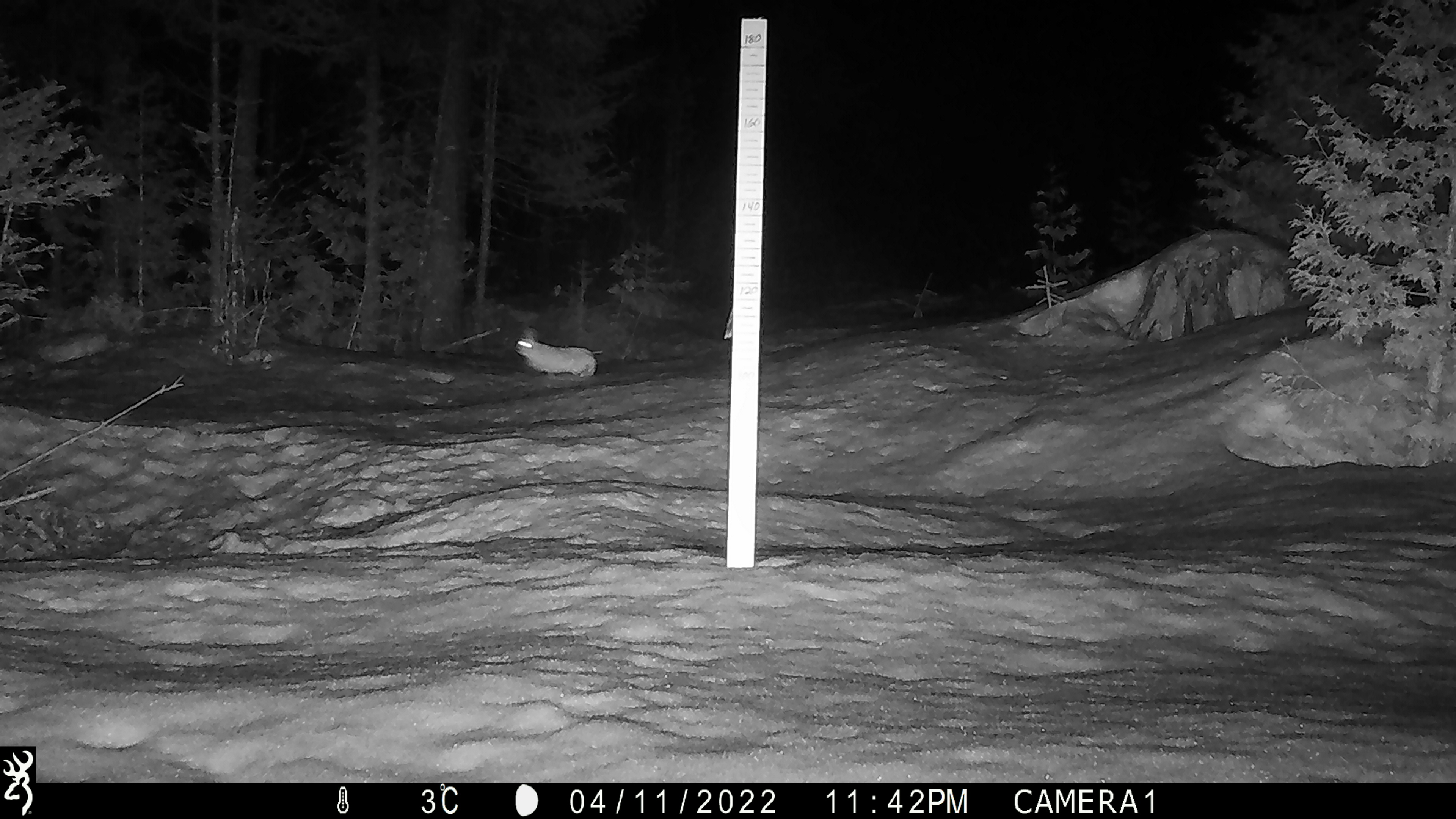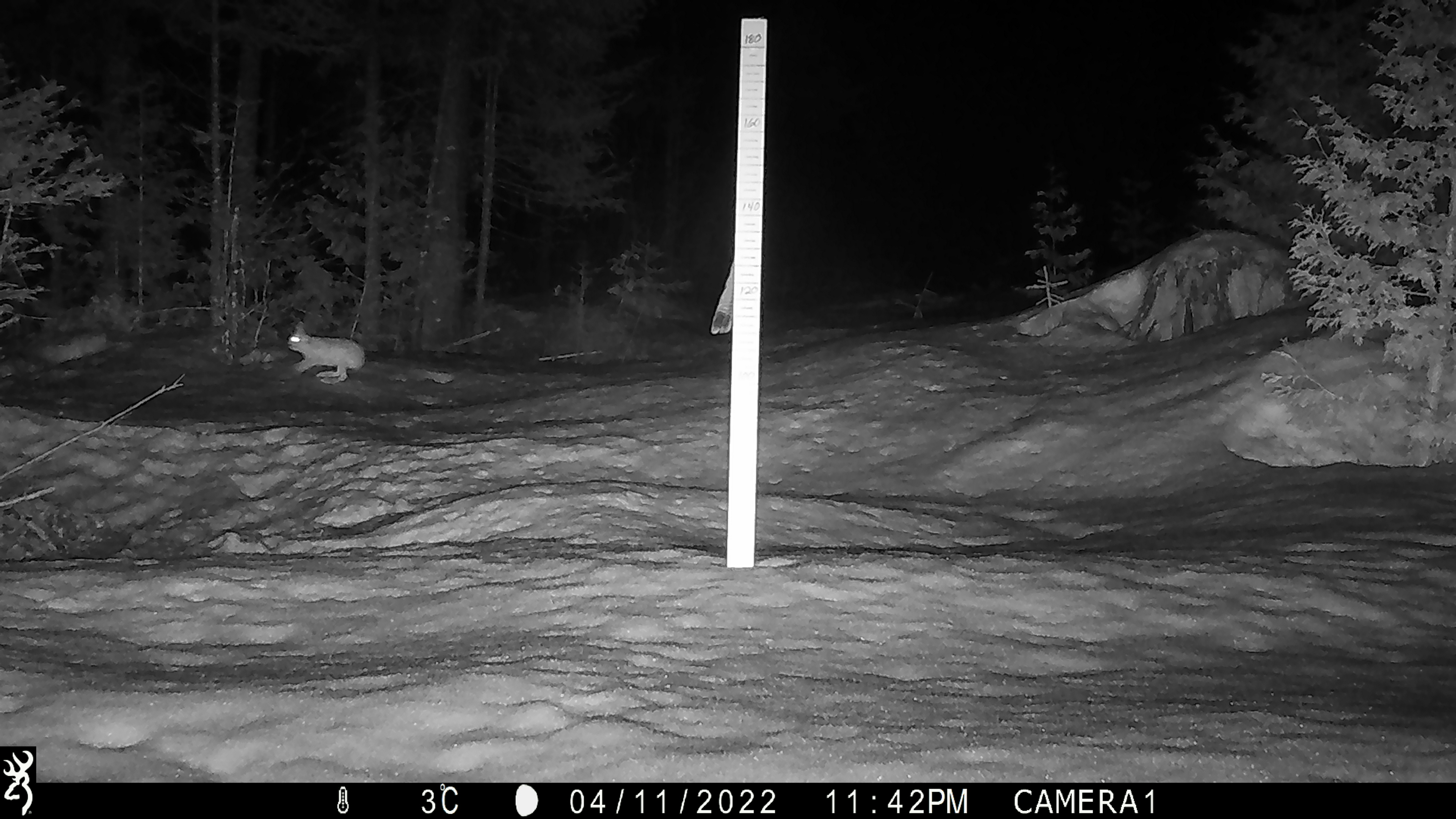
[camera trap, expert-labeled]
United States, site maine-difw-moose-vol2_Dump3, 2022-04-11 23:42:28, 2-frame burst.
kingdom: Animalia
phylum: Chordata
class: Mammalia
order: Lagomorpha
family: Leporidae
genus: Lepus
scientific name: Lepus americanus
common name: snowshoe hare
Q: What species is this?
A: Snowshoe hare (Lepus americanus).